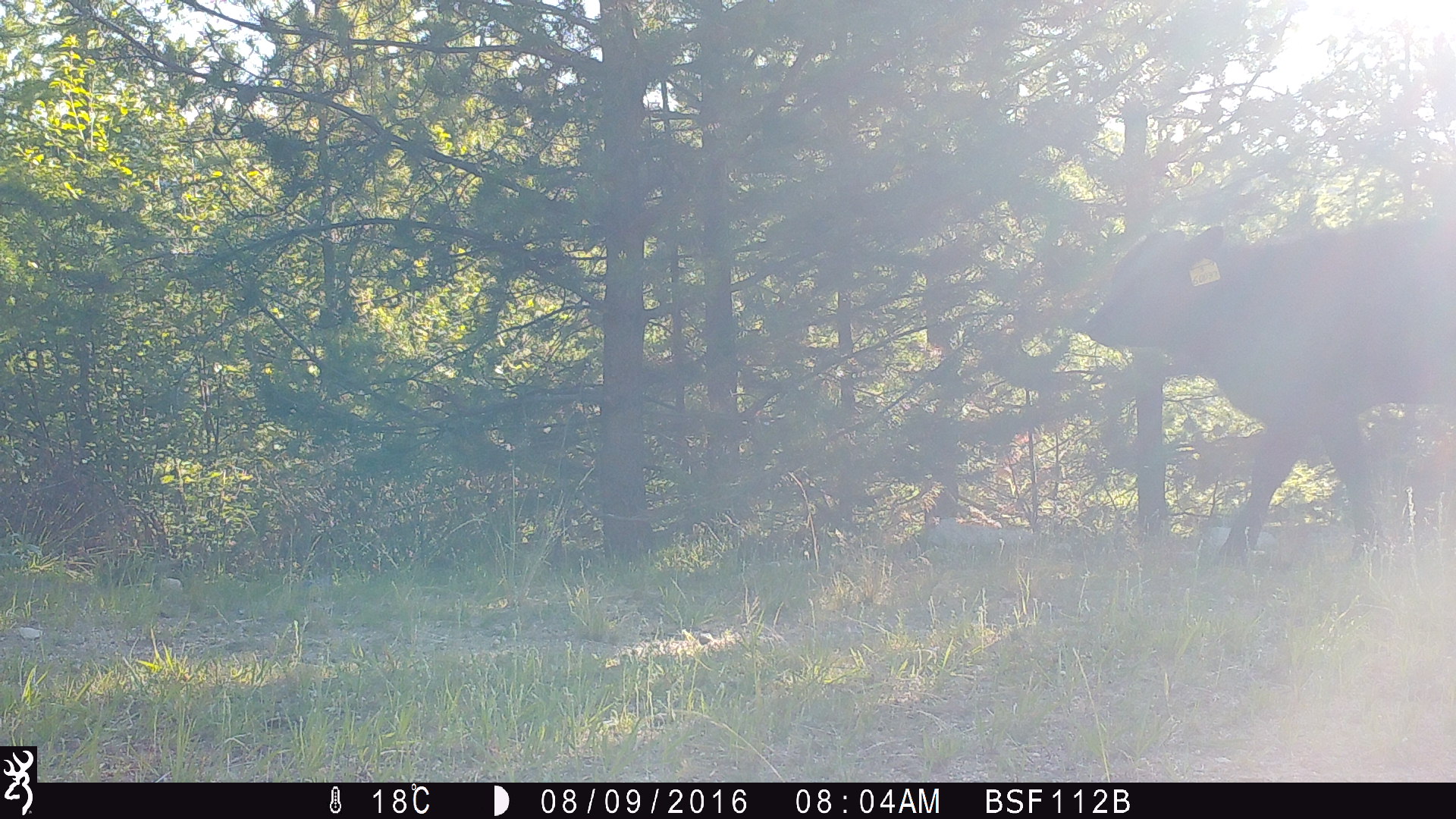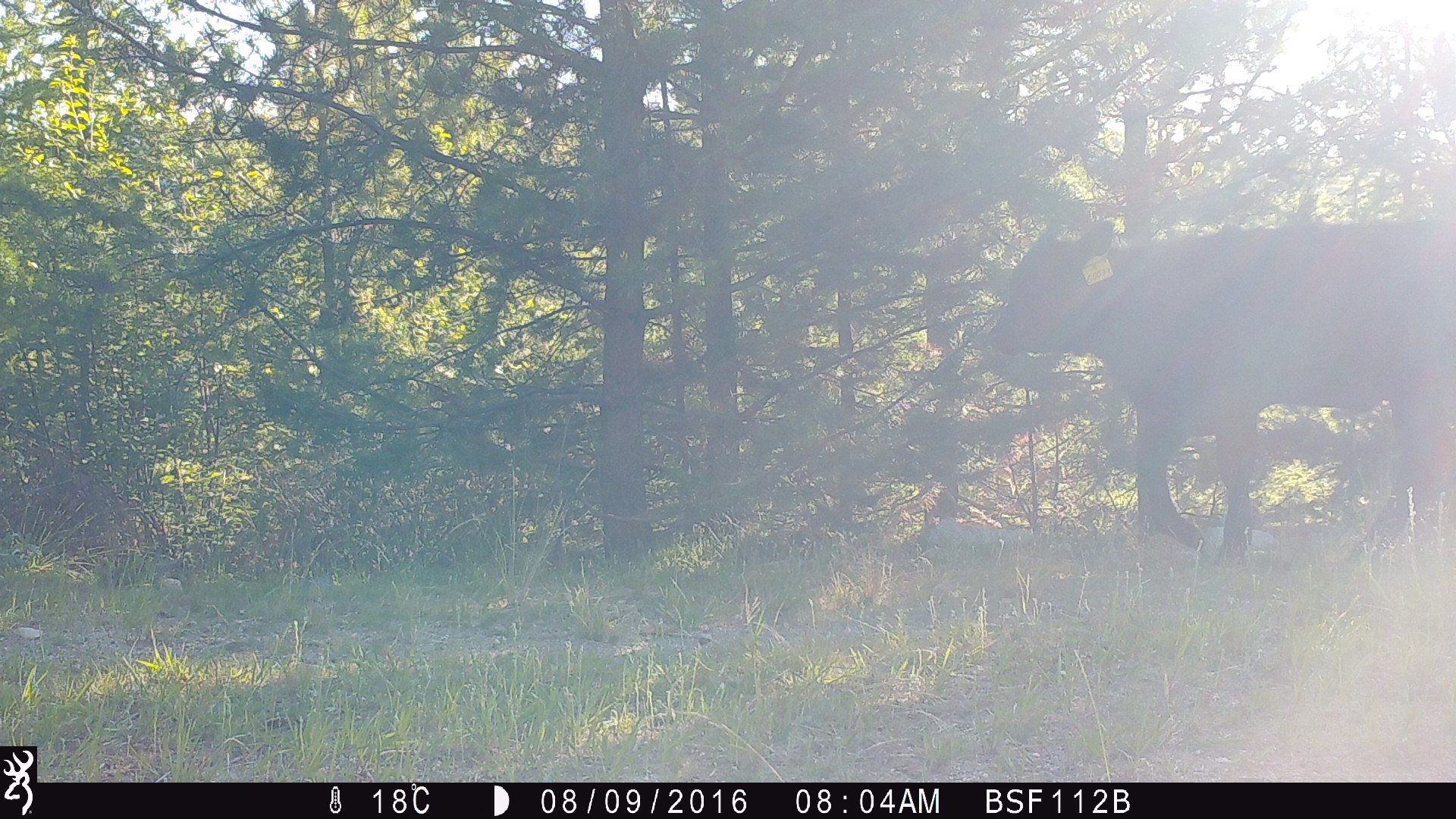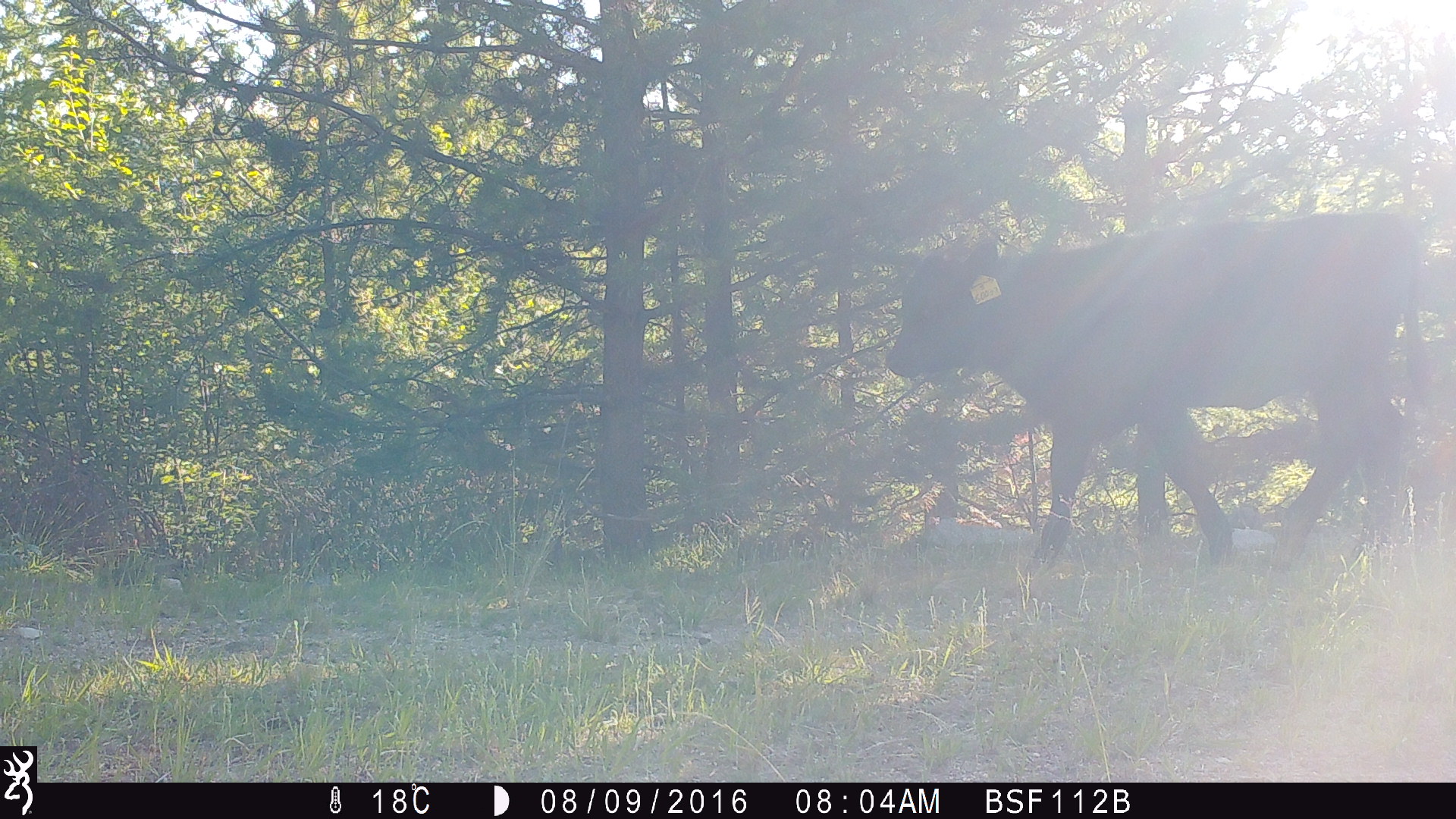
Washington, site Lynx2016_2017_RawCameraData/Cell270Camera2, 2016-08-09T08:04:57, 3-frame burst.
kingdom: Animalia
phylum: Chordata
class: Mammalia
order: Artiodactyla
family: Bovidae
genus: Bos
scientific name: Bos taurus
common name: domestic cattle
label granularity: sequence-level